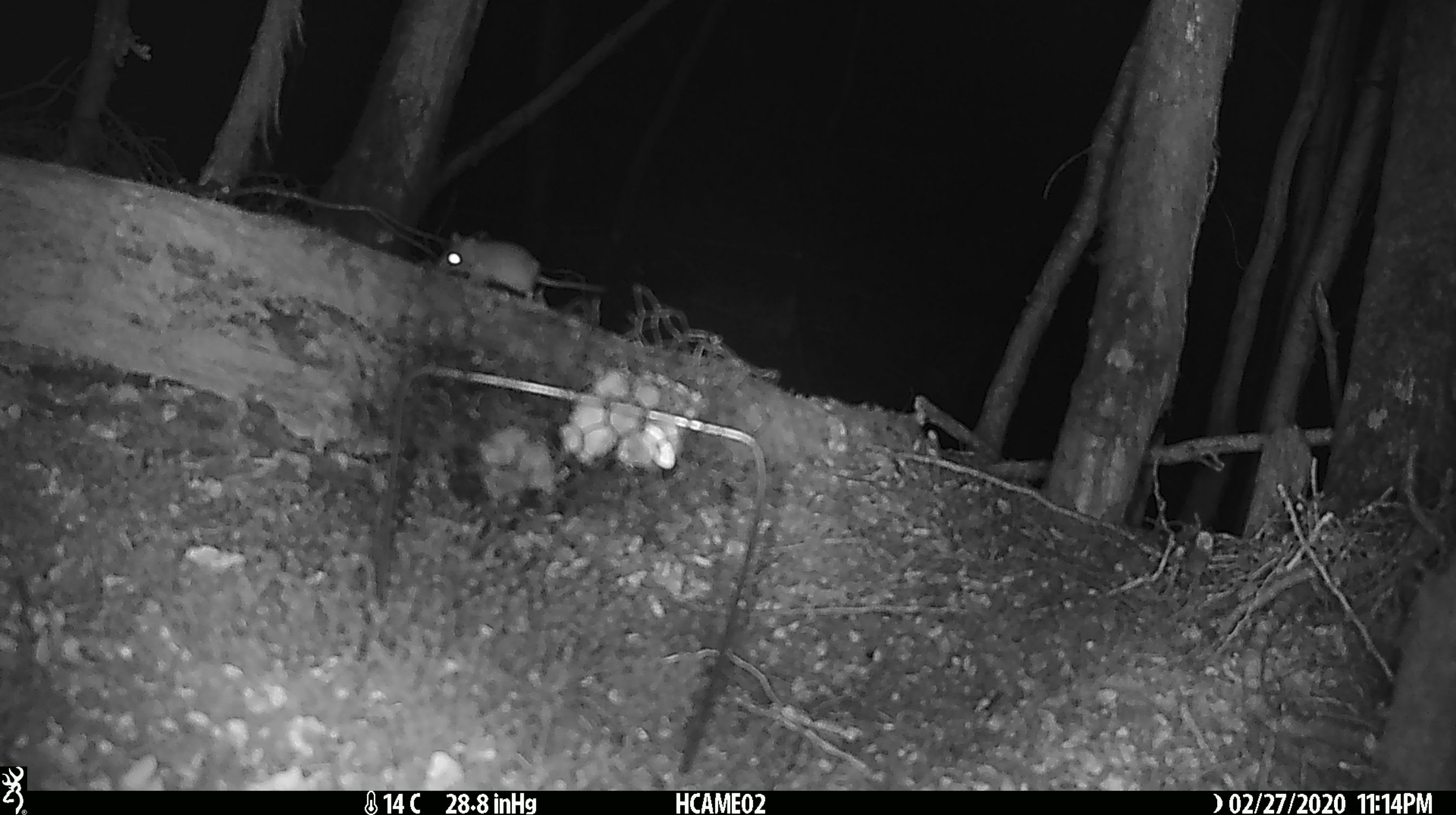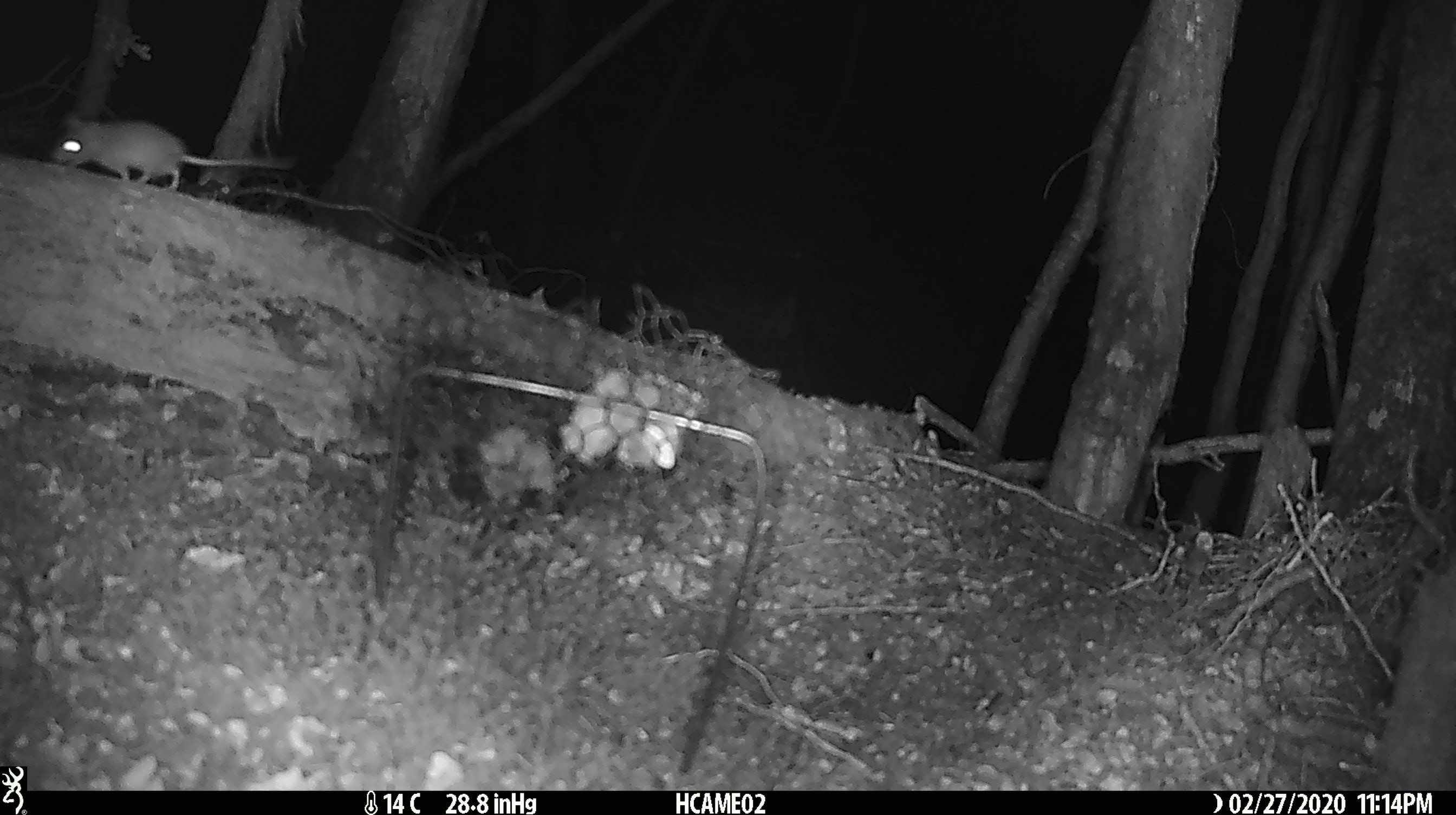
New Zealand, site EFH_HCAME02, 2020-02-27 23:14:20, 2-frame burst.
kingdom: Animalia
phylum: Chordata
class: Mammalia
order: Rodentia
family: Muridae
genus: Mus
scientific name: Mus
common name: mouse